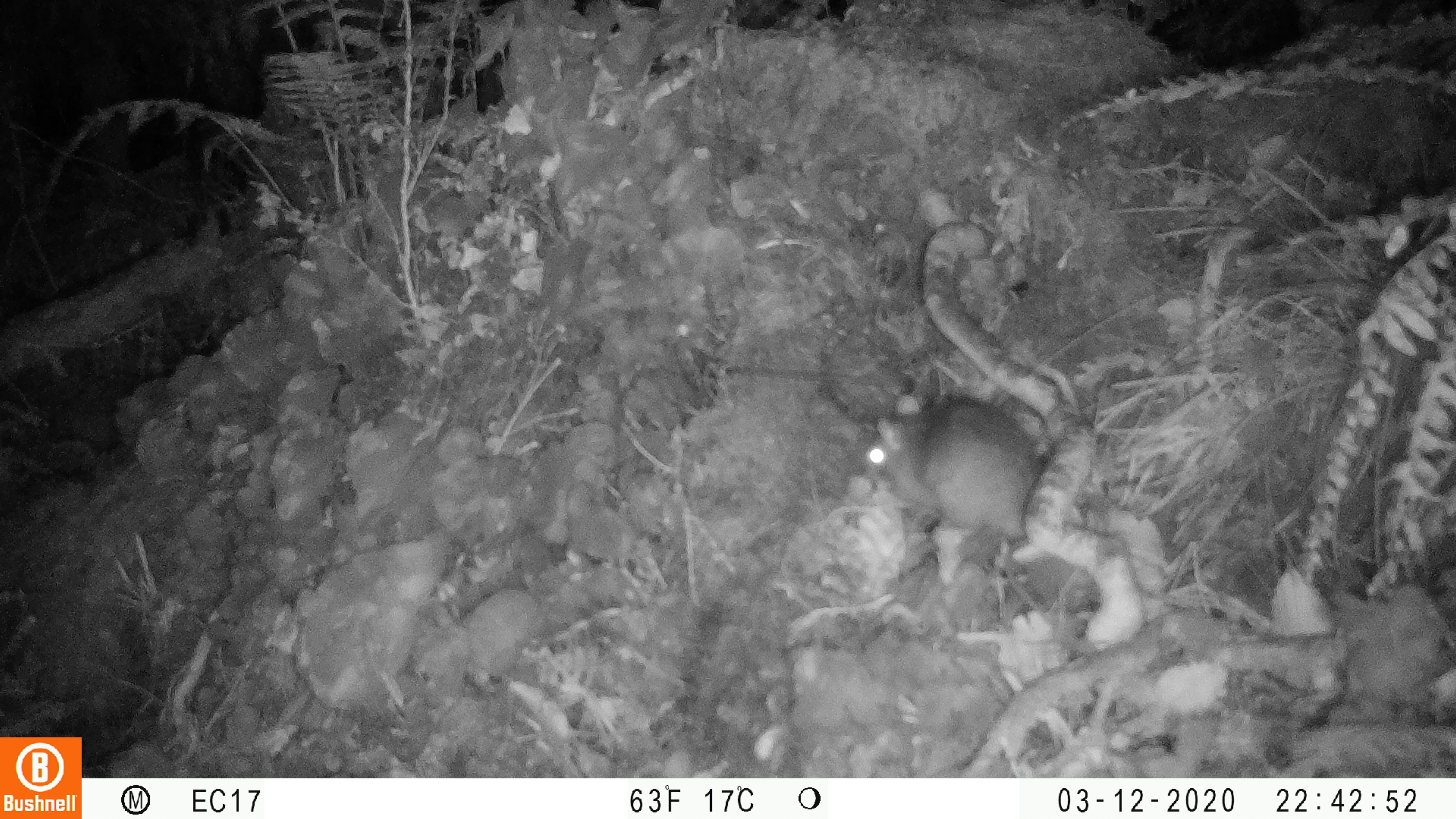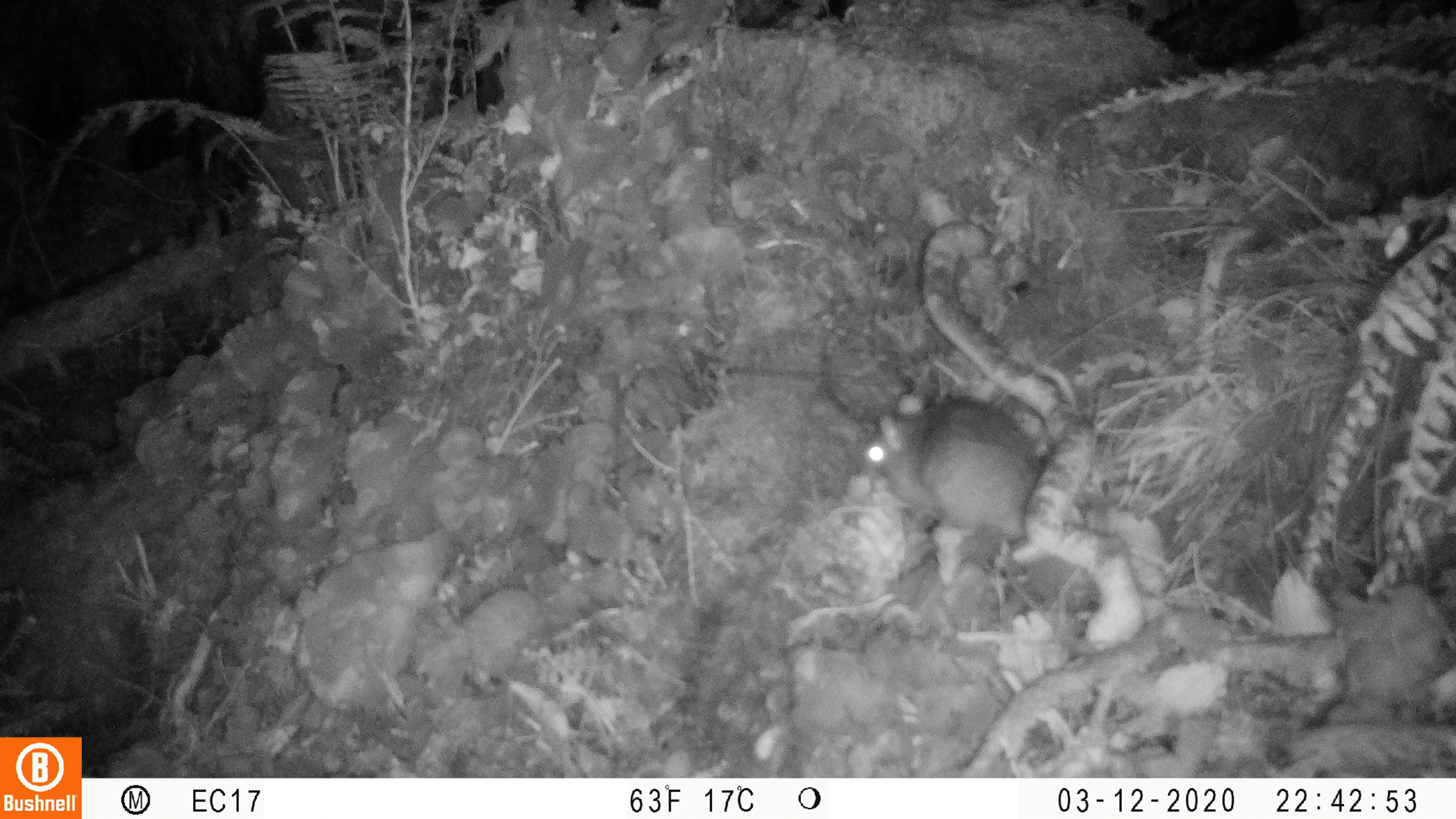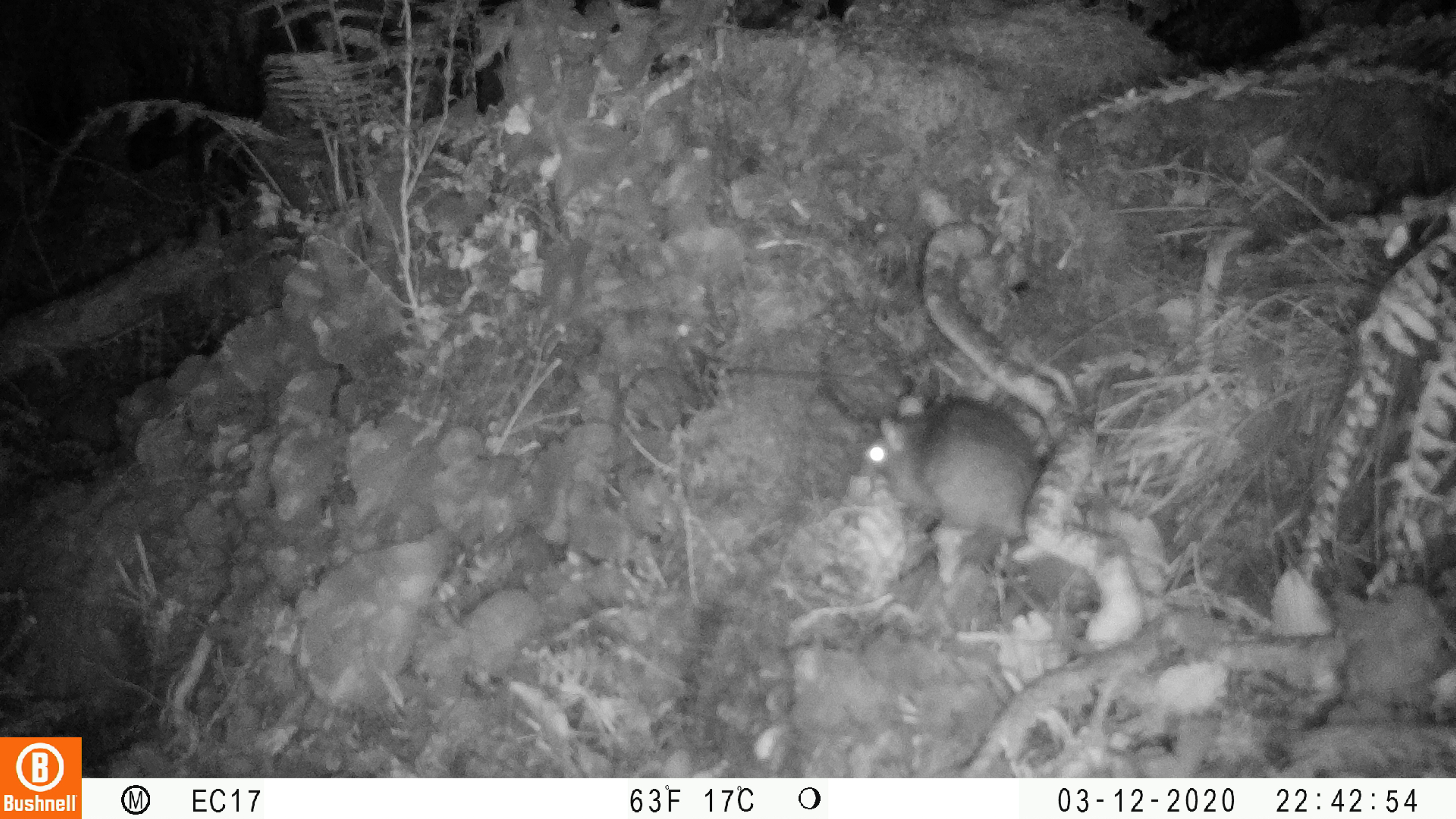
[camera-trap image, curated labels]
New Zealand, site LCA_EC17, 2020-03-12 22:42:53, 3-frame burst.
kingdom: Animalia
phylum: Chordata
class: Mammalia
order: Rodentia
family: Muridae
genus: Rattus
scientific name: Rattus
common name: rat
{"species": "rat (Rattus)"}